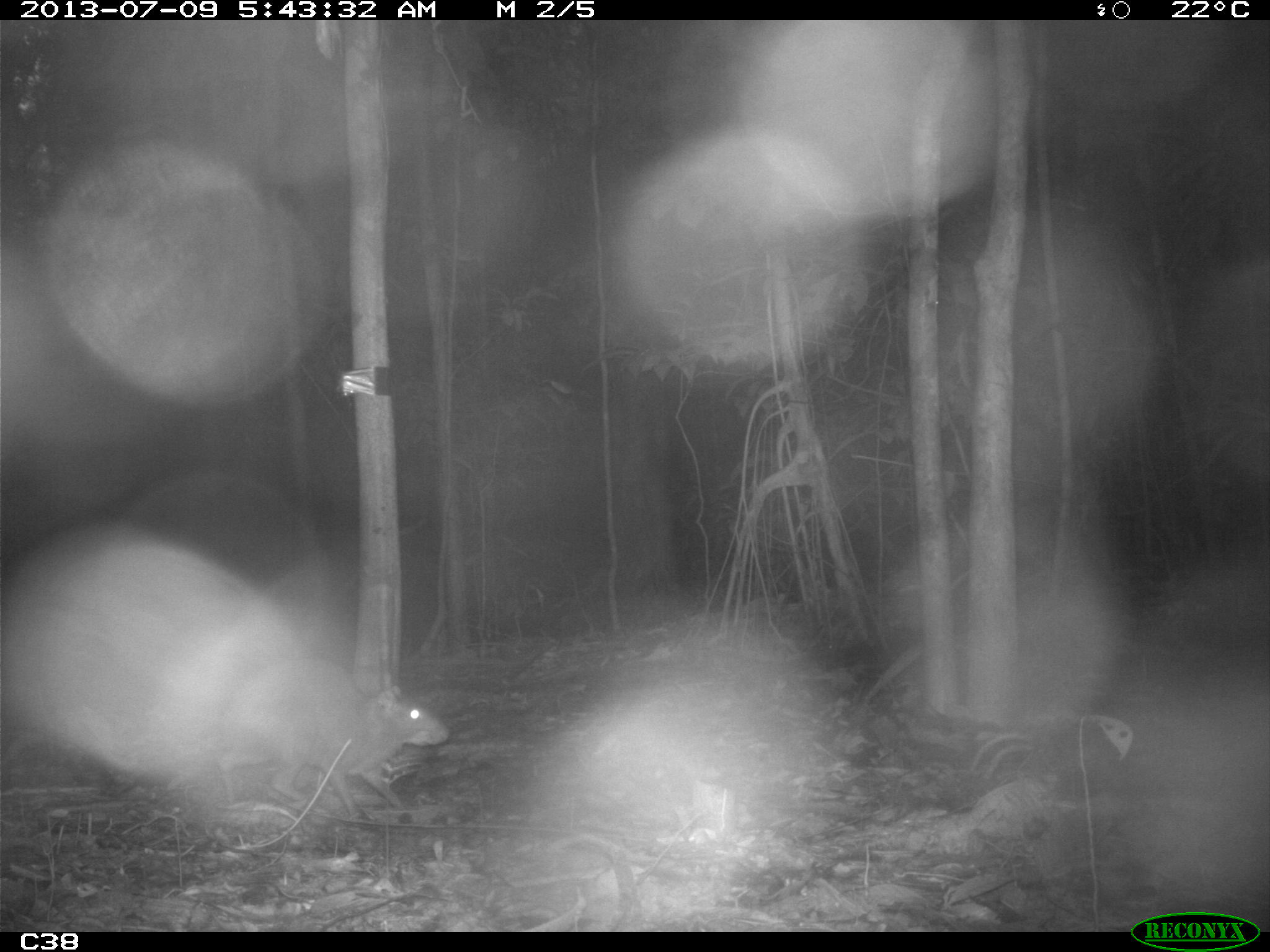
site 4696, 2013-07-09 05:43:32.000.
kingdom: Animalia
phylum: Chordata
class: Mammalia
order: Rodentia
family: Dasyproctidae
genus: Dasyprocta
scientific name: Dasyprocta leporina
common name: red-rumped agouti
Dasyprocta leporina (red-rumped agouti), count 1, age adult.